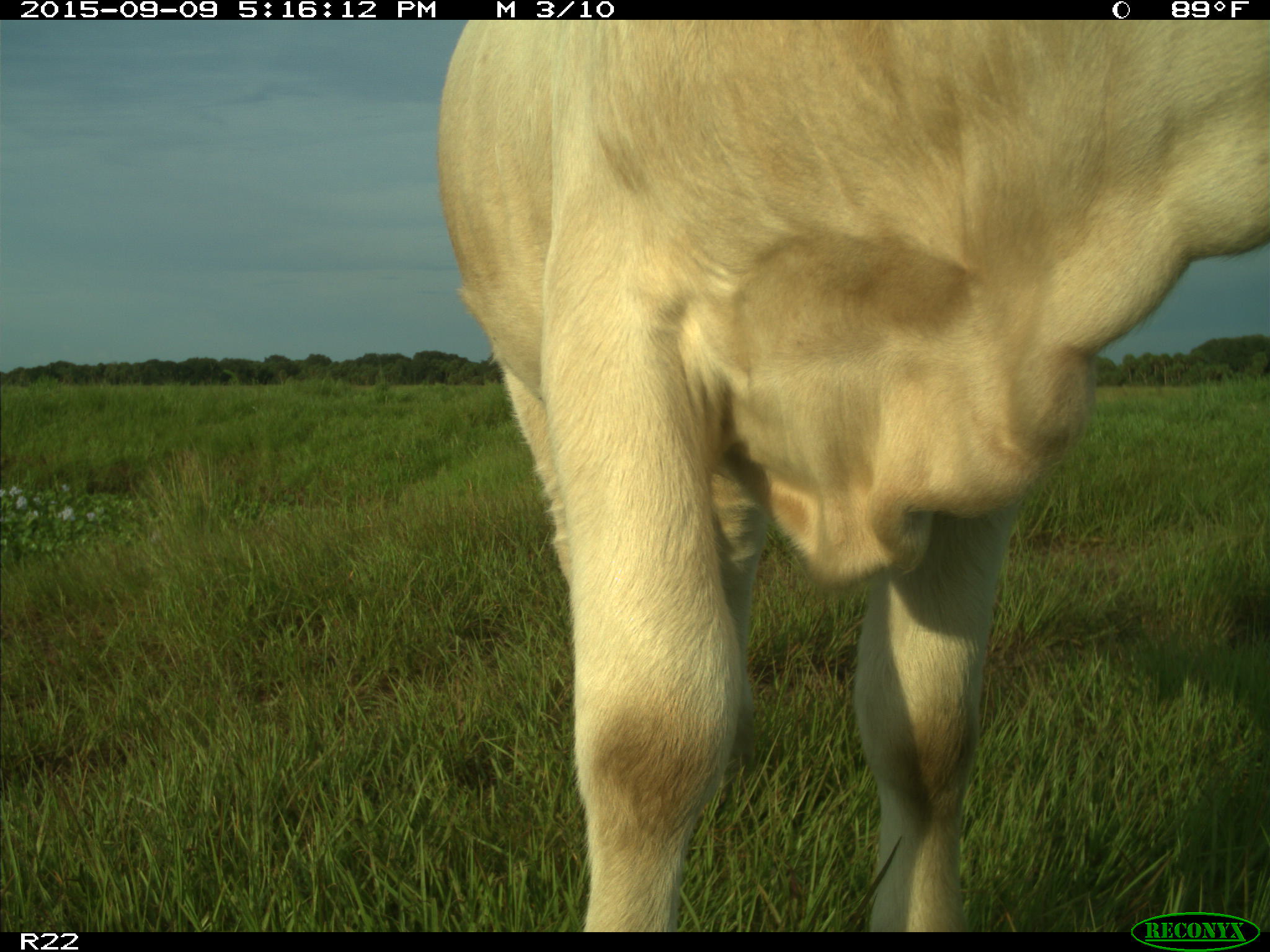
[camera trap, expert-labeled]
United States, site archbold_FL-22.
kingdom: Animalia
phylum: Chordata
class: Mammalia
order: Artiodactyla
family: Bovidae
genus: Bos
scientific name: Bos taurus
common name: domestic cow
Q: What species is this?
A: Bos taurus (domestic cow).